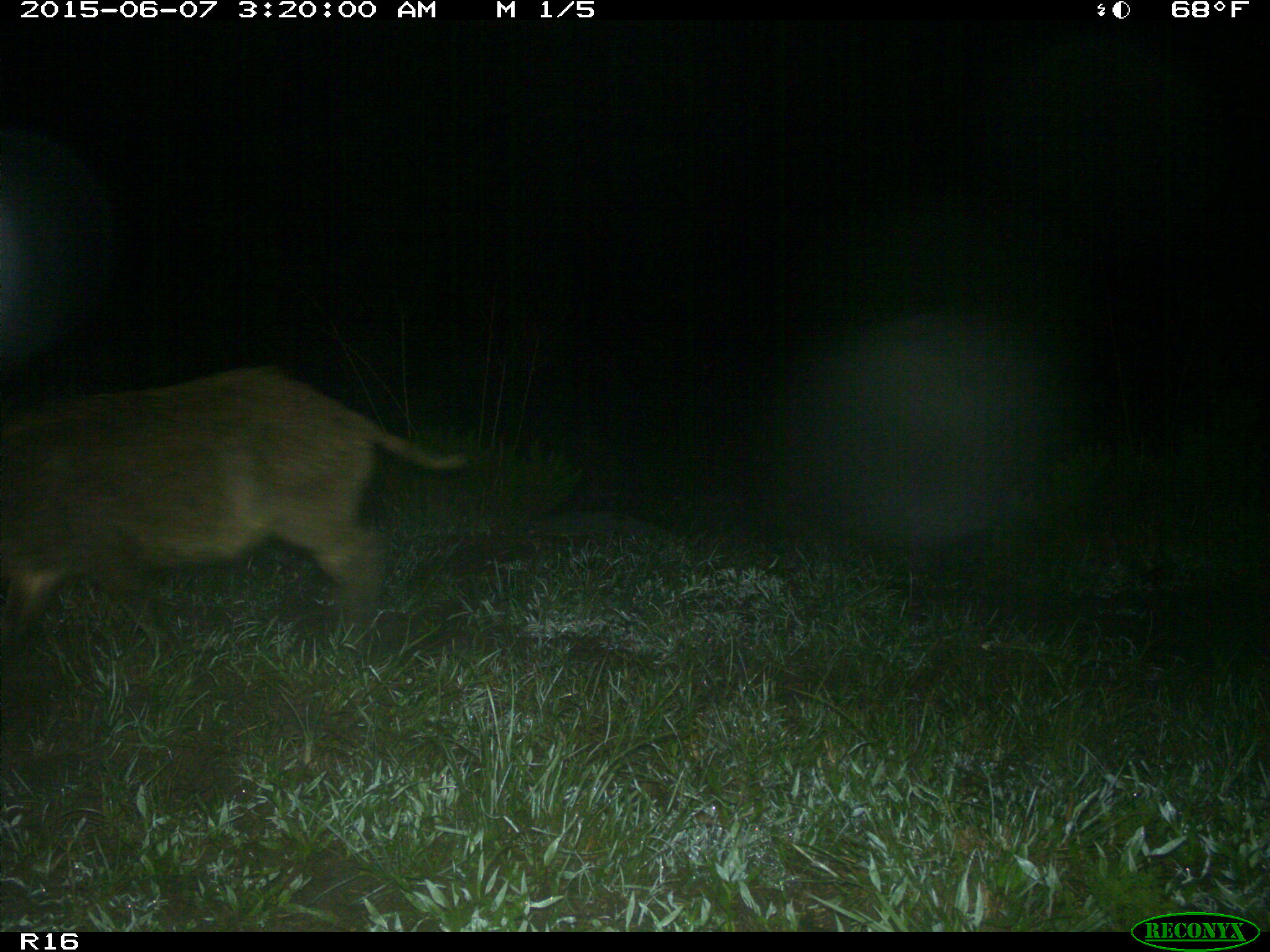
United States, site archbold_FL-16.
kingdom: Animalia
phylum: Chordata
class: Mammalia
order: Artiodactyla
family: Suidae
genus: Sus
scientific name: Sus scrofa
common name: wild boar